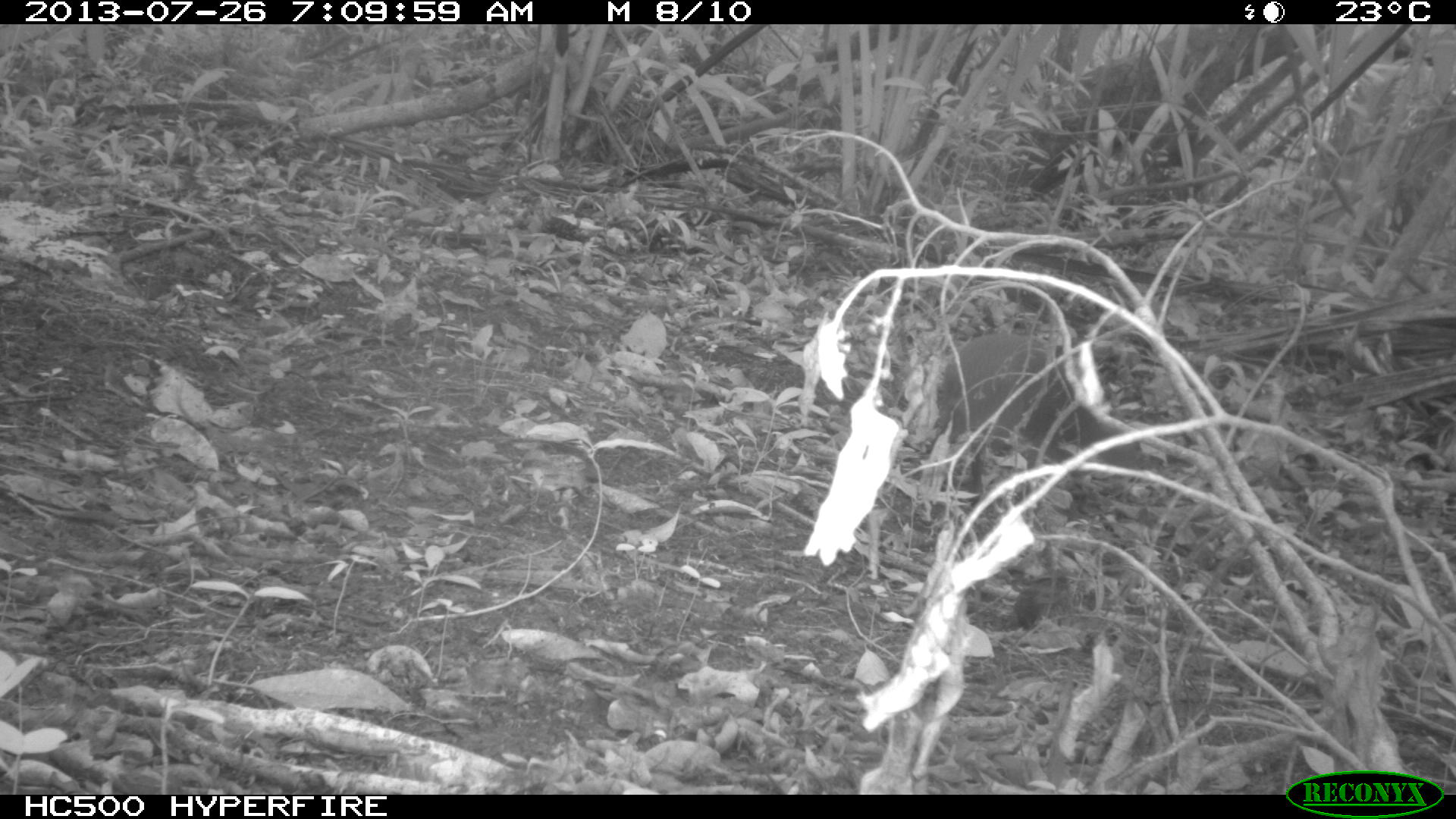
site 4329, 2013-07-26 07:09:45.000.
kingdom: Animalia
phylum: Chordata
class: Mammalia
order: Rodentia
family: Dasyproctidae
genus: Dasyprocta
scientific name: Dasyprocta punctata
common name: central american agouti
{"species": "Dasyprocta punctata (central american agouti)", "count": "1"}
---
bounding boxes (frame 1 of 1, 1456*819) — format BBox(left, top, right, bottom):
dasyprocta punctata: BBox(934, 331, 1146, 471)